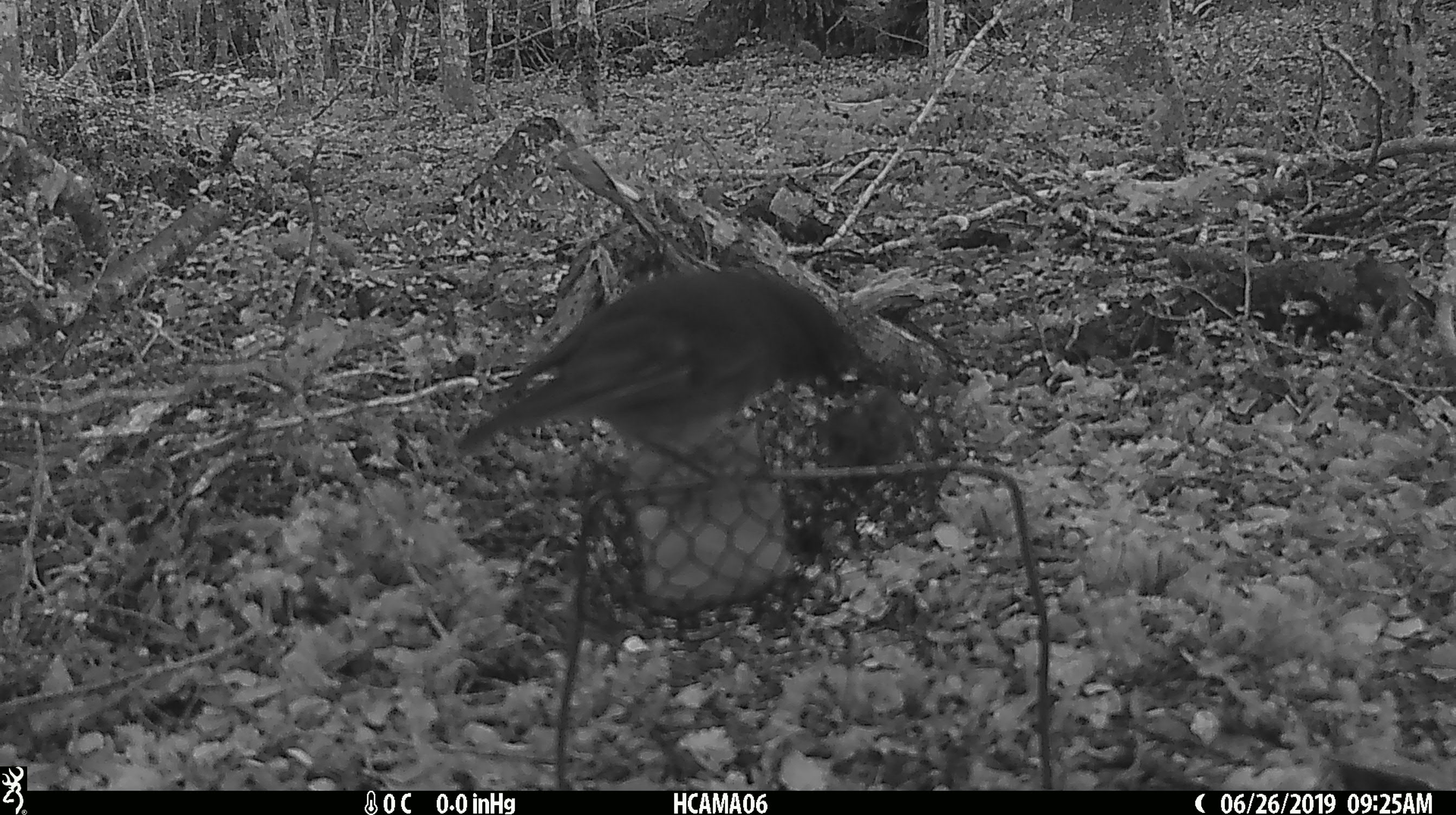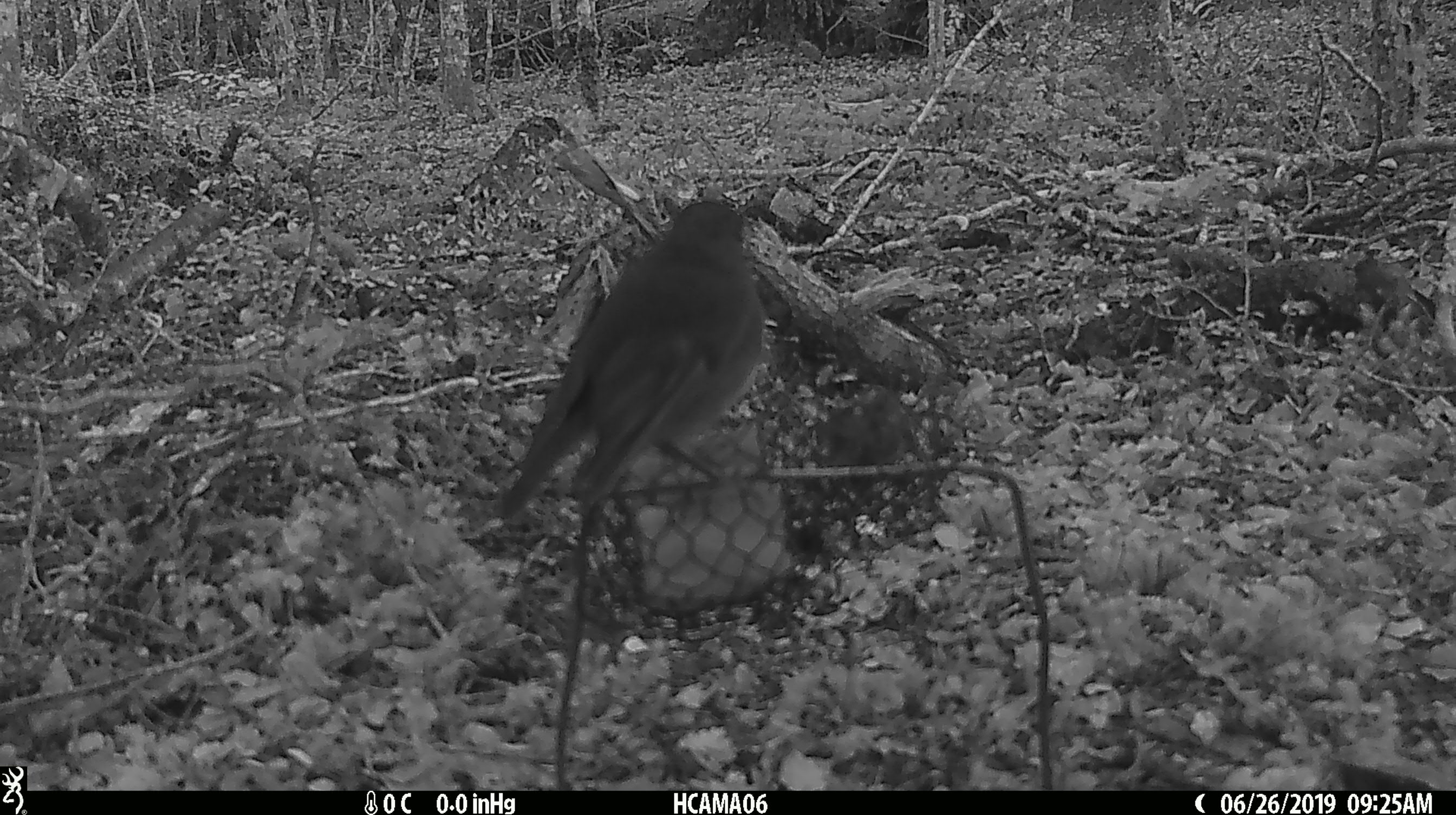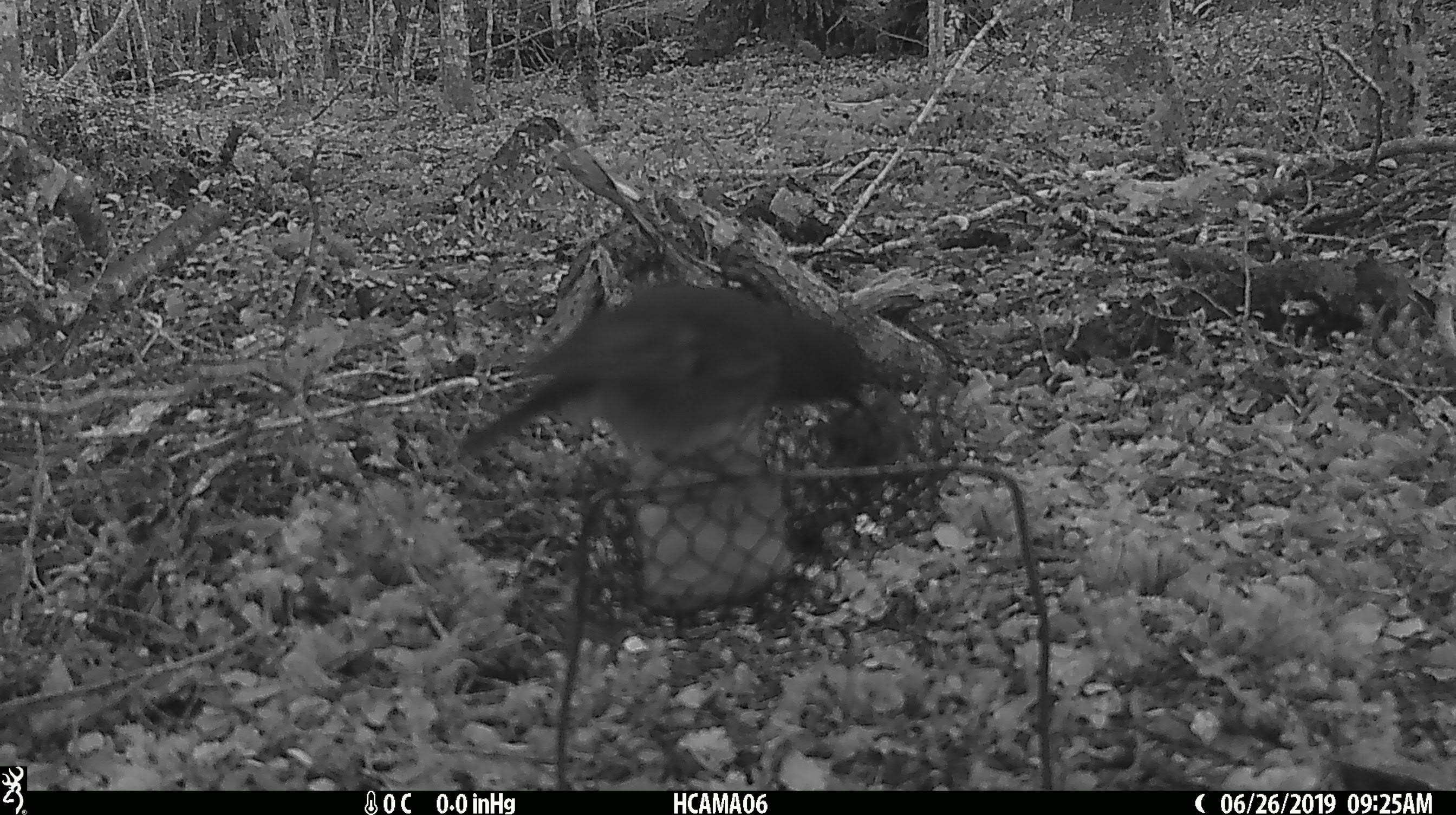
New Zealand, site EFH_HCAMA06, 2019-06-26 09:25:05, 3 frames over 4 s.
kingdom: Animalia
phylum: Chordata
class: Aves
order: Passeriformes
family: Petroicidae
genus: Petroica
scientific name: Petroica australis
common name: new zealand robin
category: robin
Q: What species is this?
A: Robin (new zealand robin) (Petroica australis).